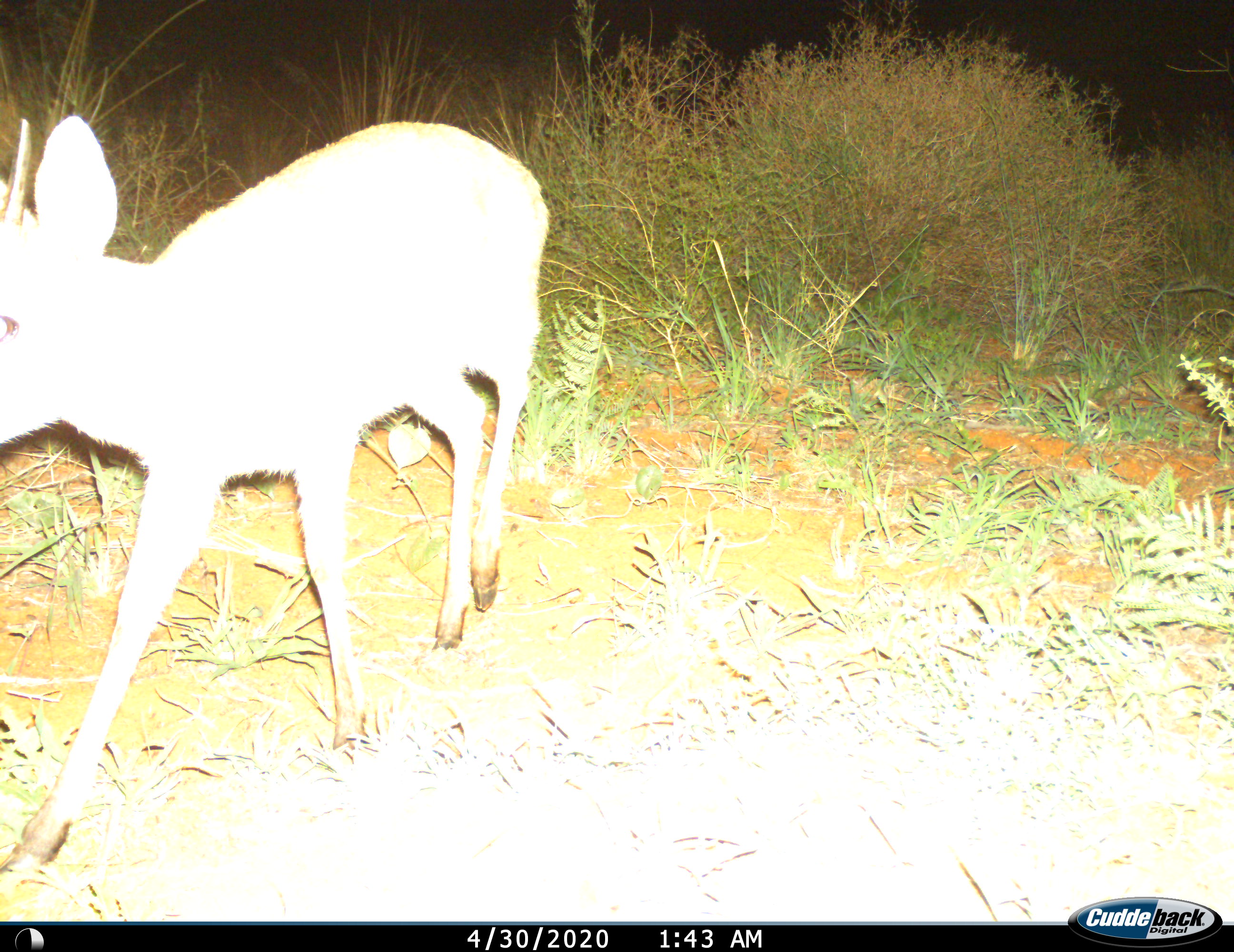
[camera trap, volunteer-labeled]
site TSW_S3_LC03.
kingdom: Animalia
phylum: Chordata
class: Mammalia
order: Artiodactyla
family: Bovidae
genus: Sylvicapra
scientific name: Sylvicapra grimmia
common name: common duiker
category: duikercommongrey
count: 1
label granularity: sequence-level